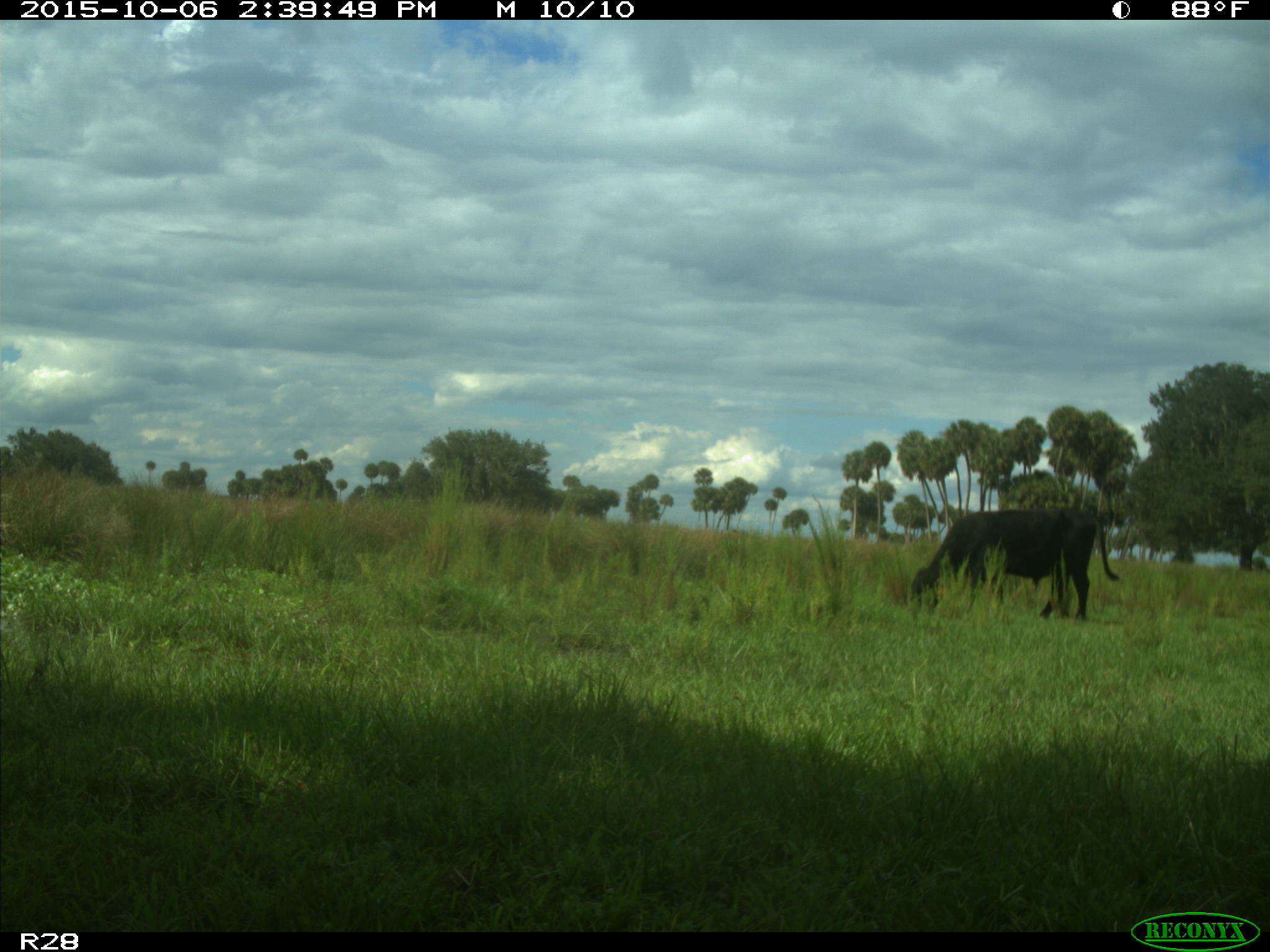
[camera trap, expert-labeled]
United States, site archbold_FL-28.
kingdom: Animalia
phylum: Chordata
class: Mammalia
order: Artiodactyla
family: Bovidae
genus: Bos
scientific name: Bos taurus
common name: domestic cow